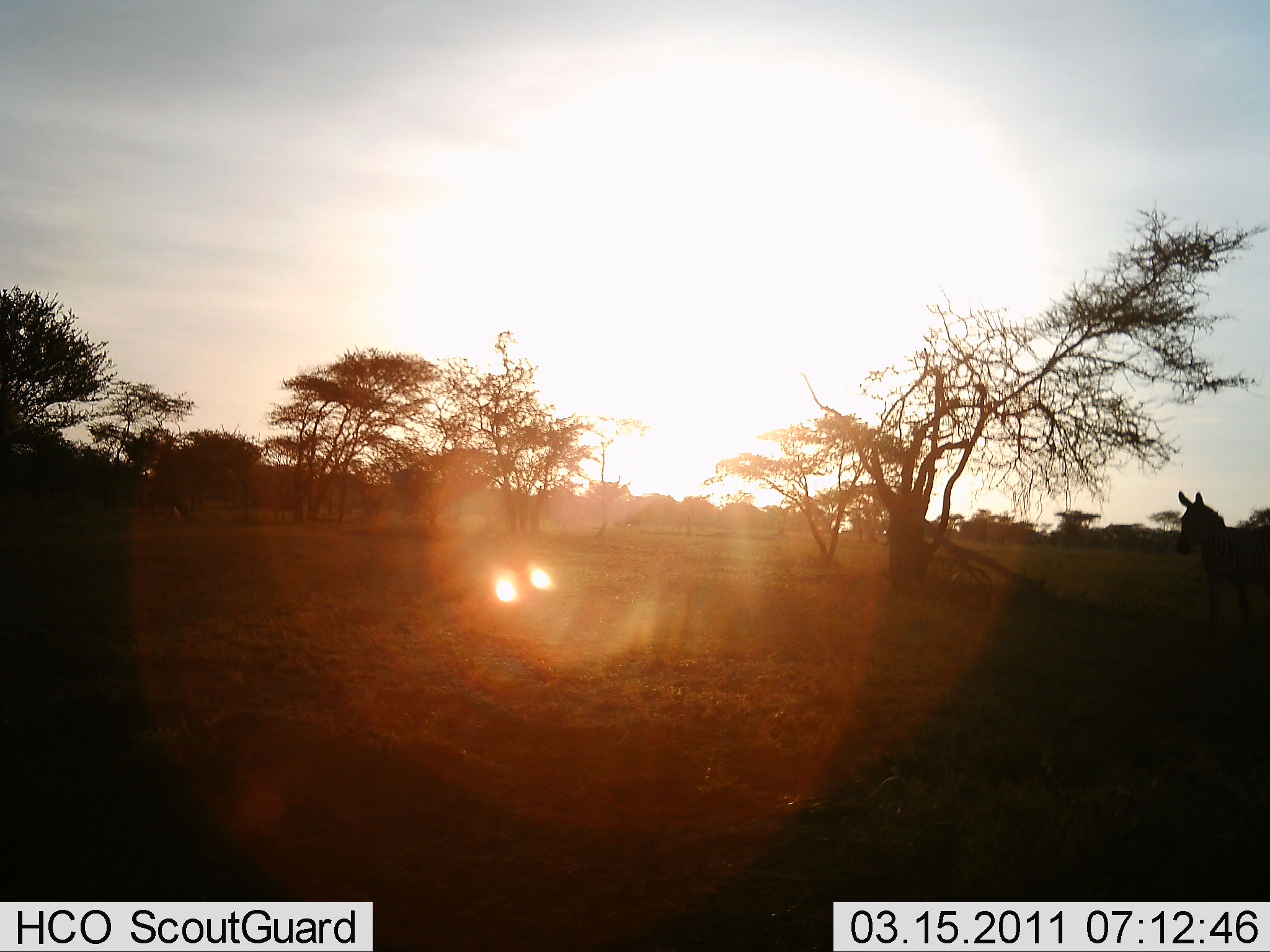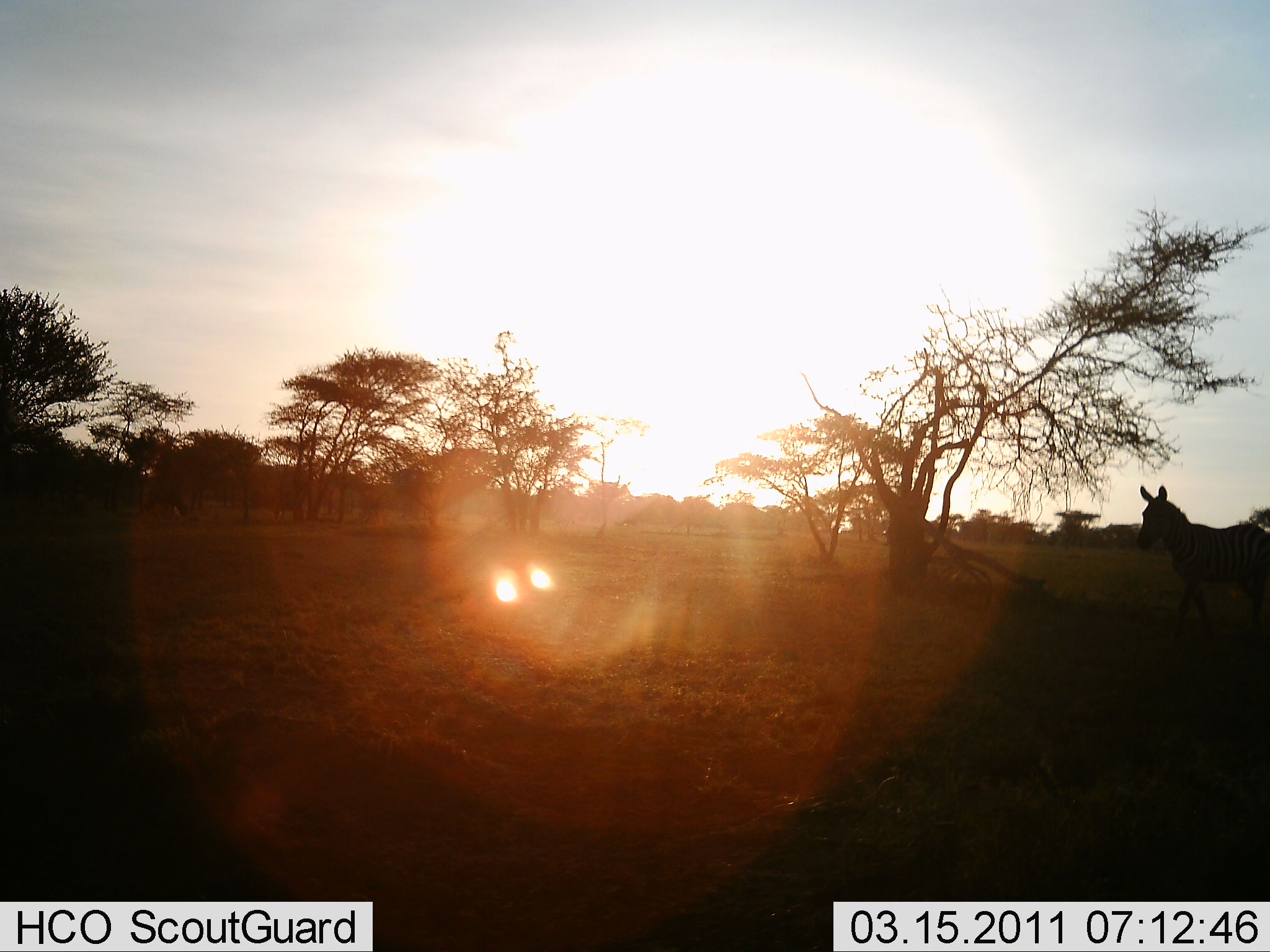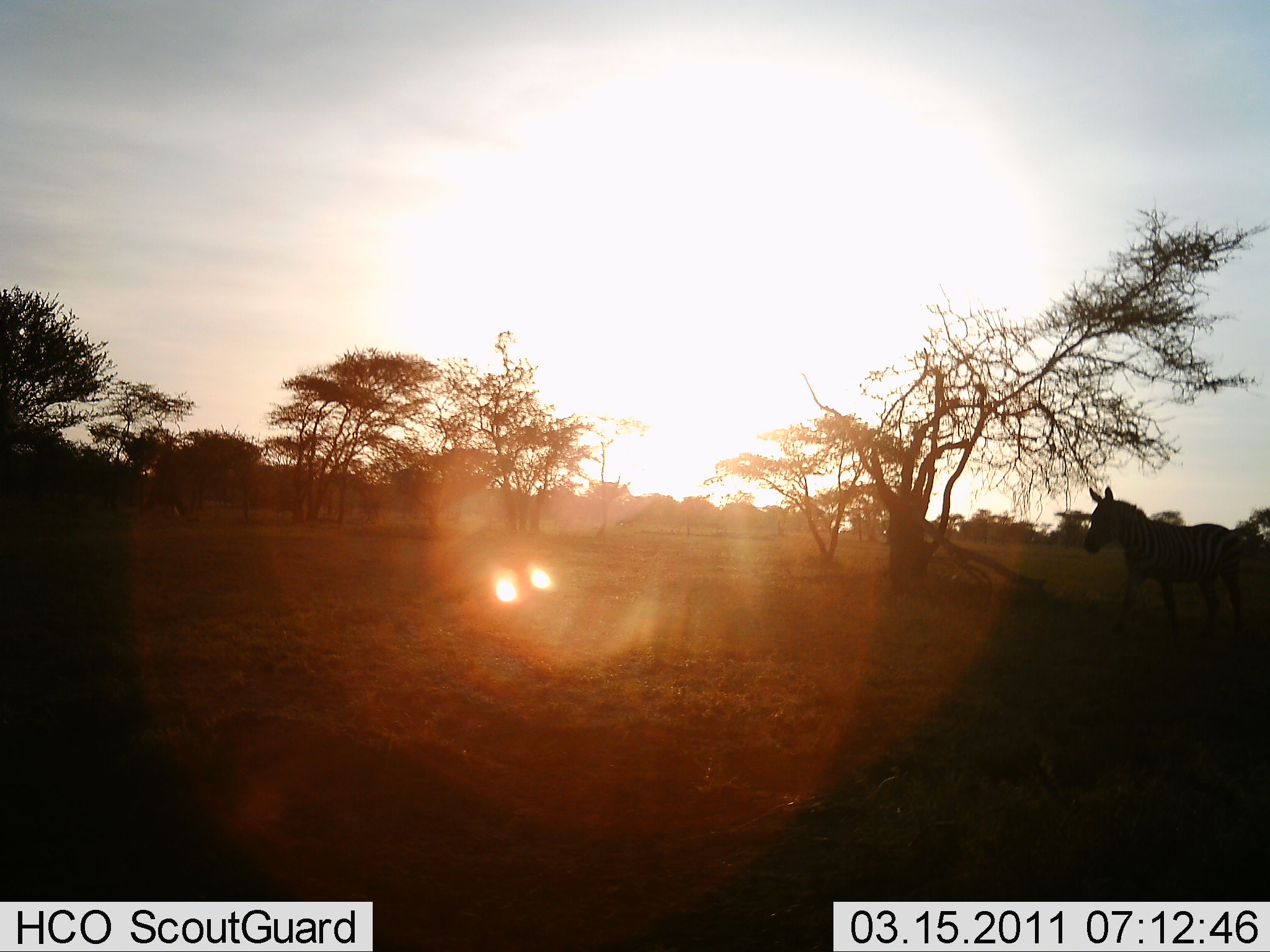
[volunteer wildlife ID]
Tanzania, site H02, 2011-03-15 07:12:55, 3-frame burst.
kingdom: Animalia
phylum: Chordata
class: Mammalia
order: Perissodactyla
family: Equidae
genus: Equus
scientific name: Equus quagga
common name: plains zebra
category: zebra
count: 1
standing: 8%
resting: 0%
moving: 92%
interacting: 0%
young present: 0%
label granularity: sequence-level